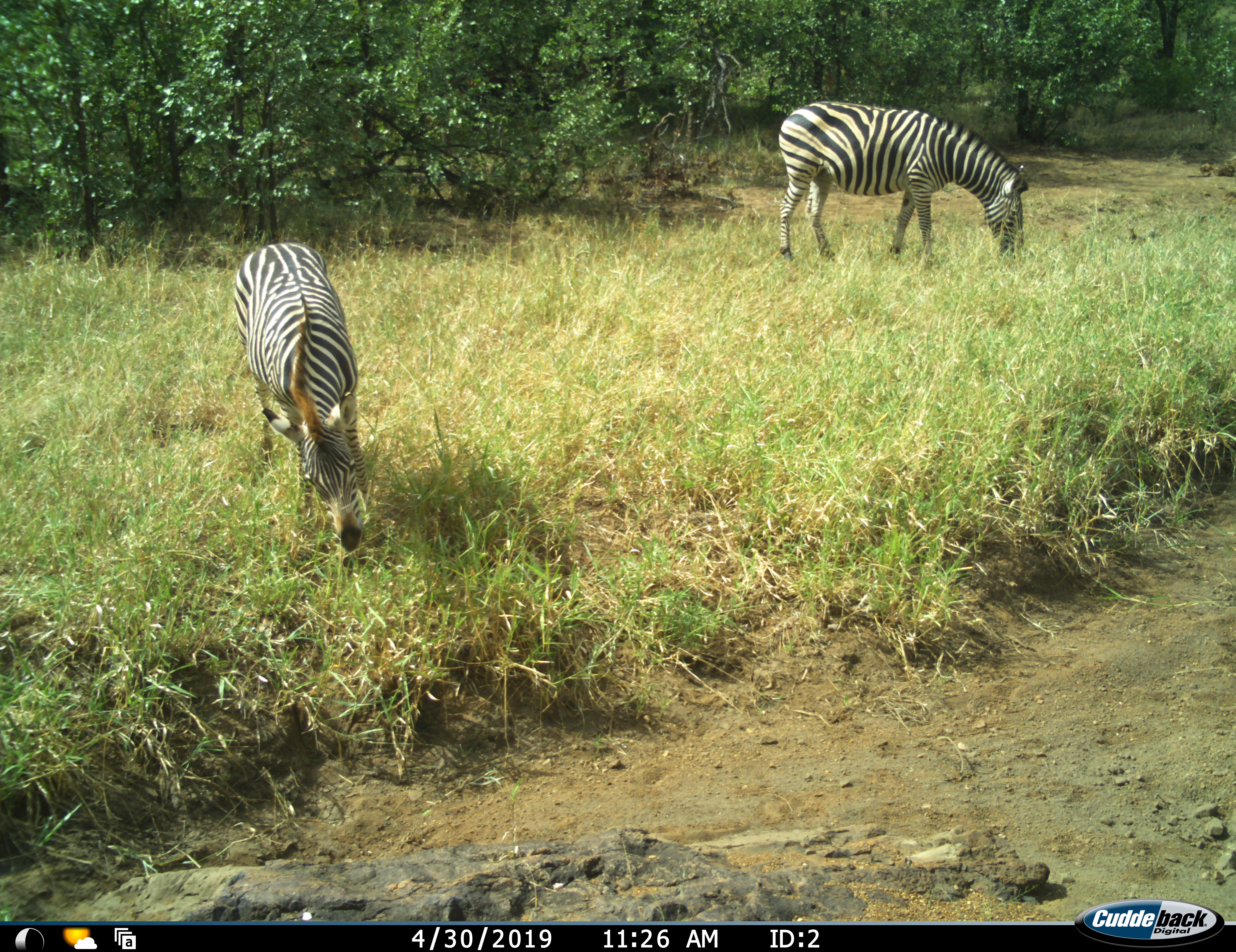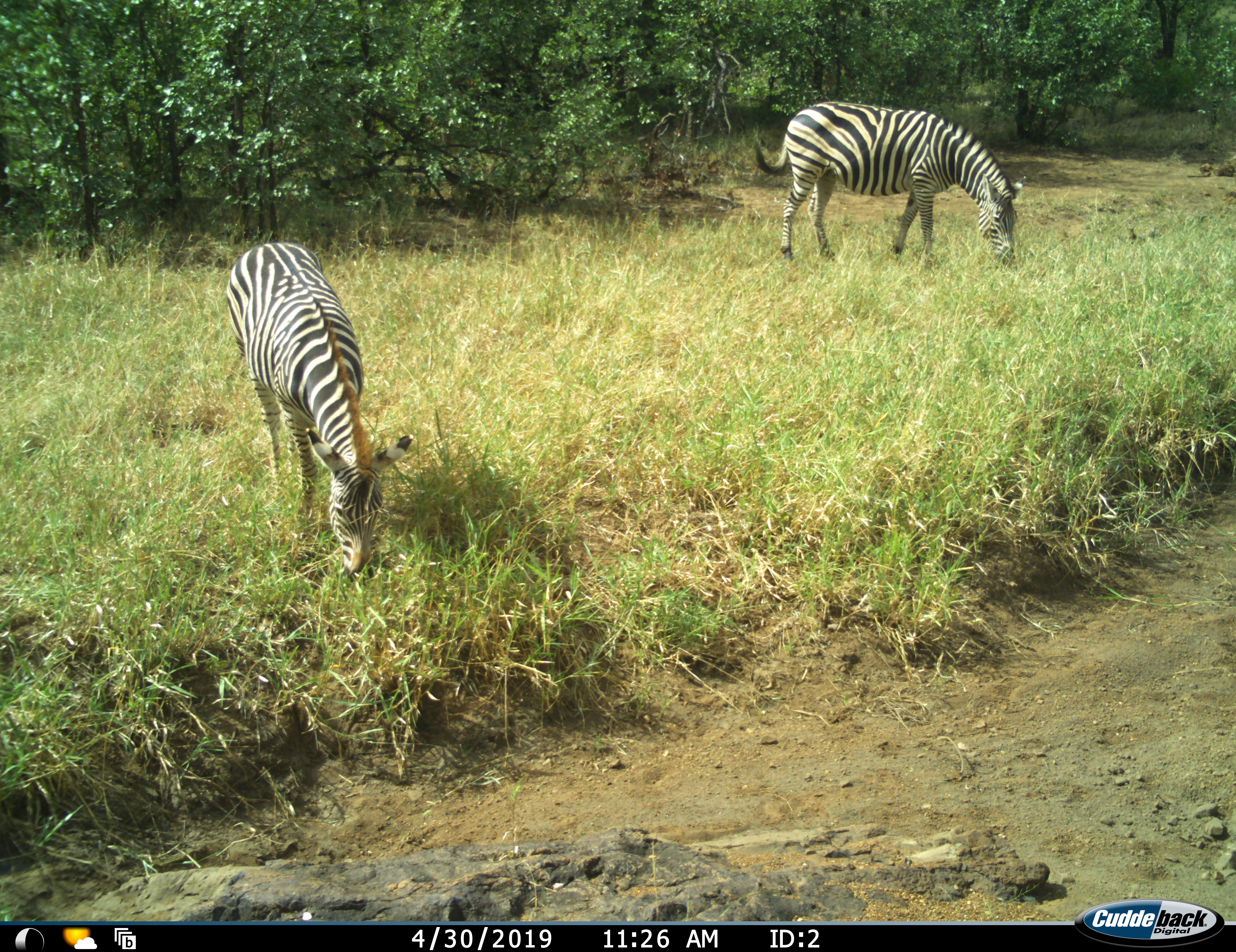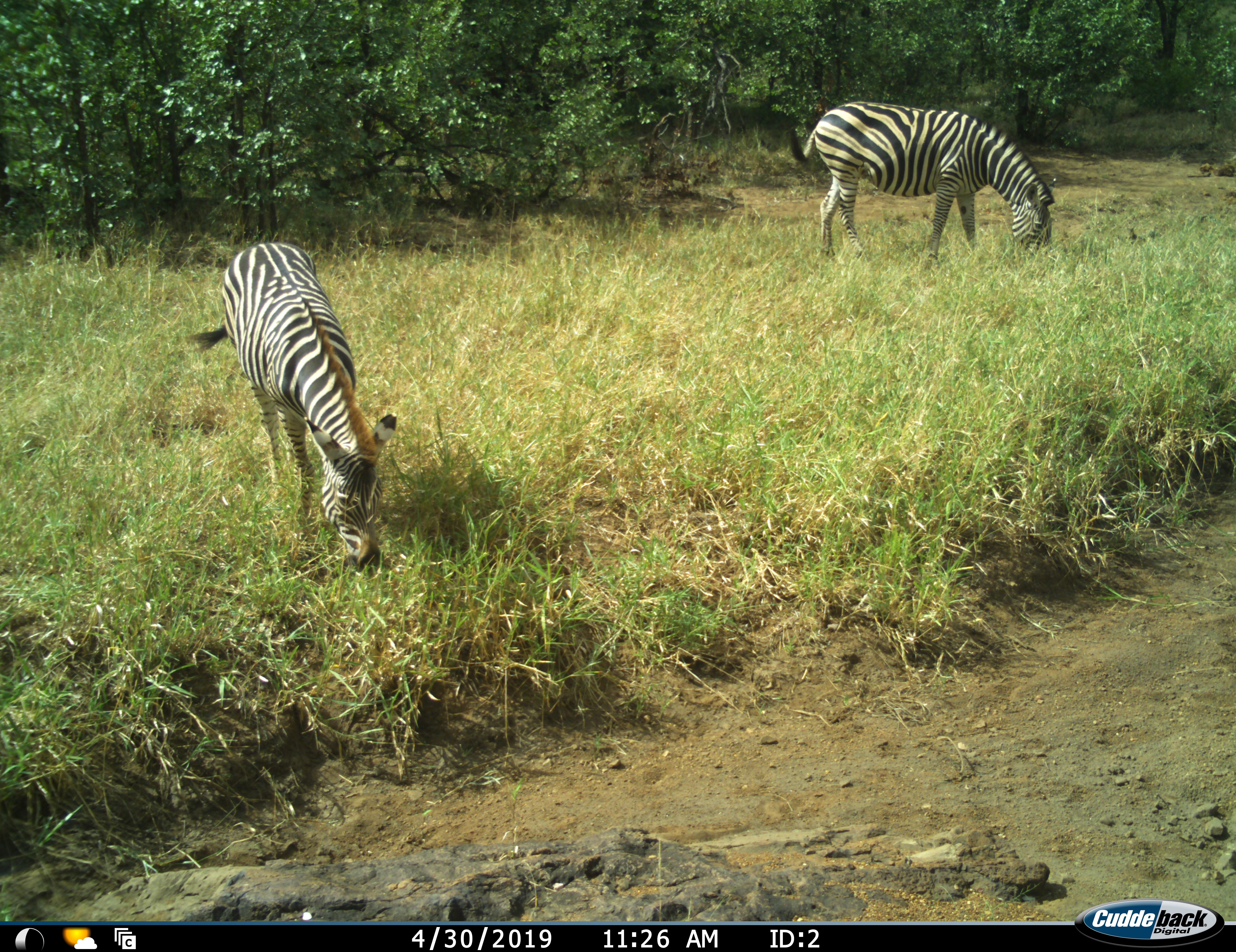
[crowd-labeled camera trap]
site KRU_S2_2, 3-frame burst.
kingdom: Animalia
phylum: Chordata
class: Mammalia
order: Perissodactyla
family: Equidae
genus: Equus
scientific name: Equus quagga burchellii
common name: burchell's zebra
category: zebraburchells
Zebraburchells (burchell's zebra) (Equus quagga burchellii), count 2. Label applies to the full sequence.